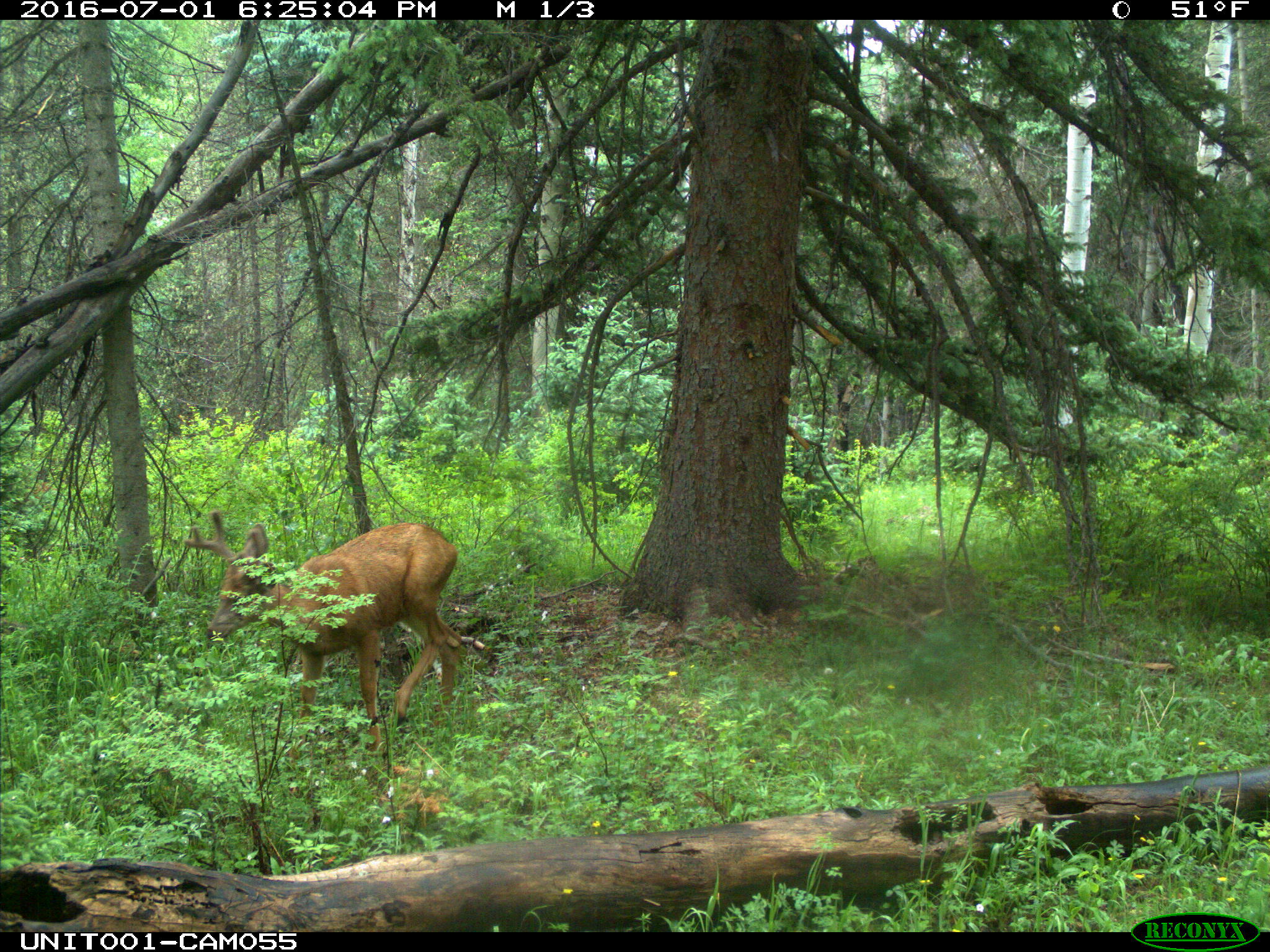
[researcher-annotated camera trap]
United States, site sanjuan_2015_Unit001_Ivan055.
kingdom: Animalia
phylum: Chordata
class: Mammalia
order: Artiodactyla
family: Cervidae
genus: Odocoileus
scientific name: Odocoileus hemionus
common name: mule deer